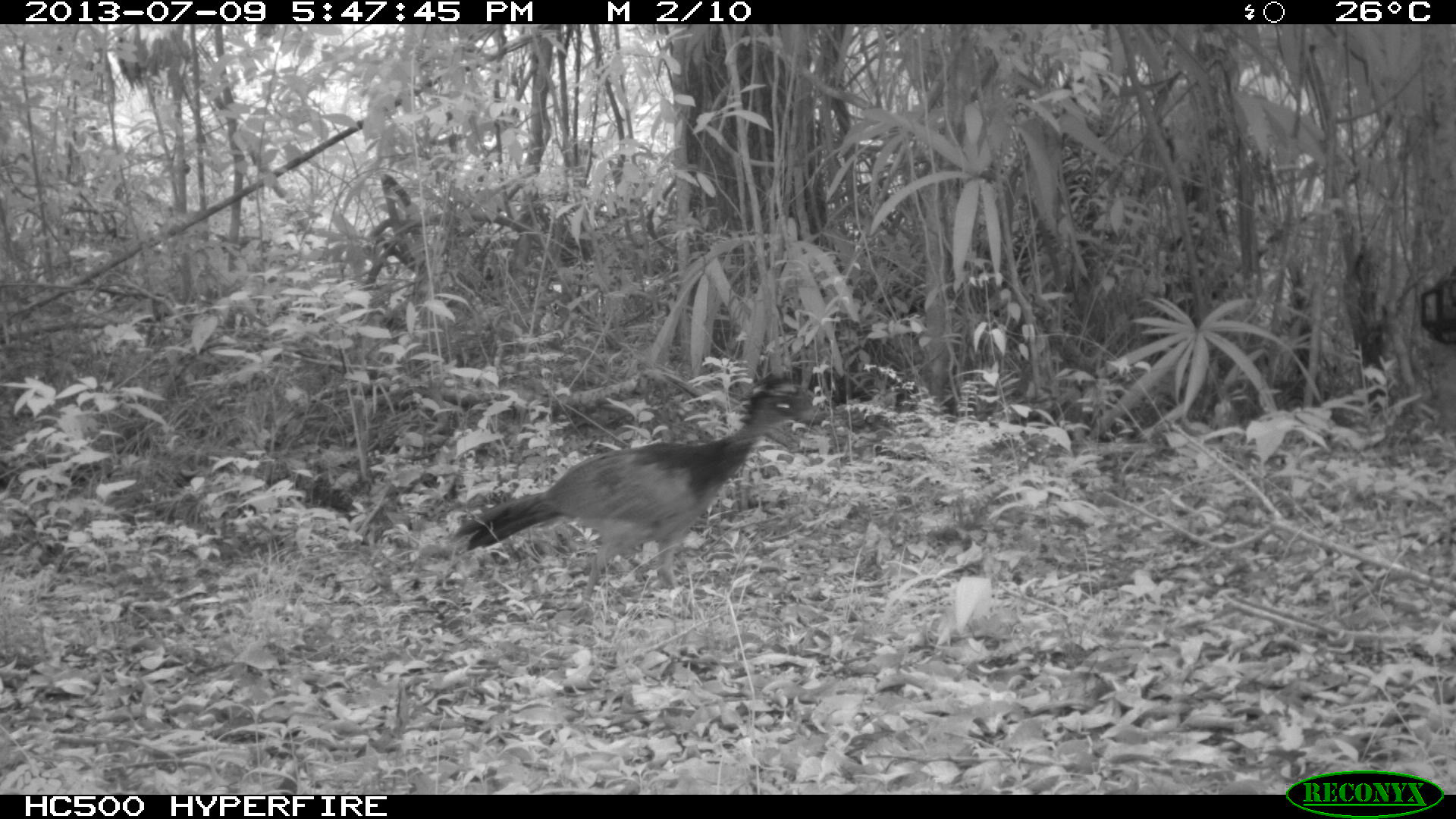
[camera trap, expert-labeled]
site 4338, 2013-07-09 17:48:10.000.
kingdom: Animalia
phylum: Chordata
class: Aves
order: Galliformes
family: Cracidae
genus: Crax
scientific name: Crax rubra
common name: great curassow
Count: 1.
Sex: female.